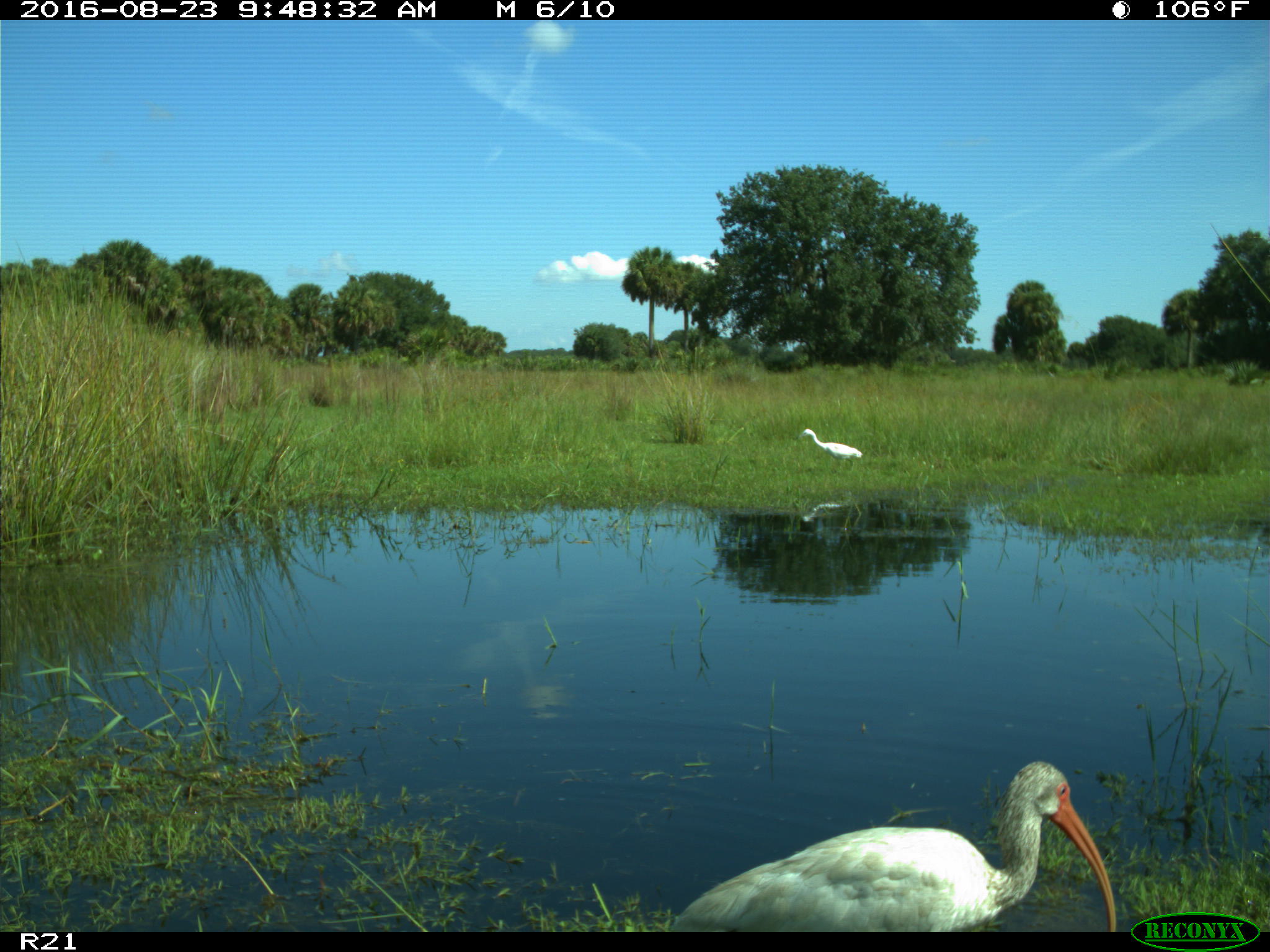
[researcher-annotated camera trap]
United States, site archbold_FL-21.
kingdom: Animalia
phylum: Chordata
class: Aves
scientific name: Aves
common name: birds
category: unidentified bird